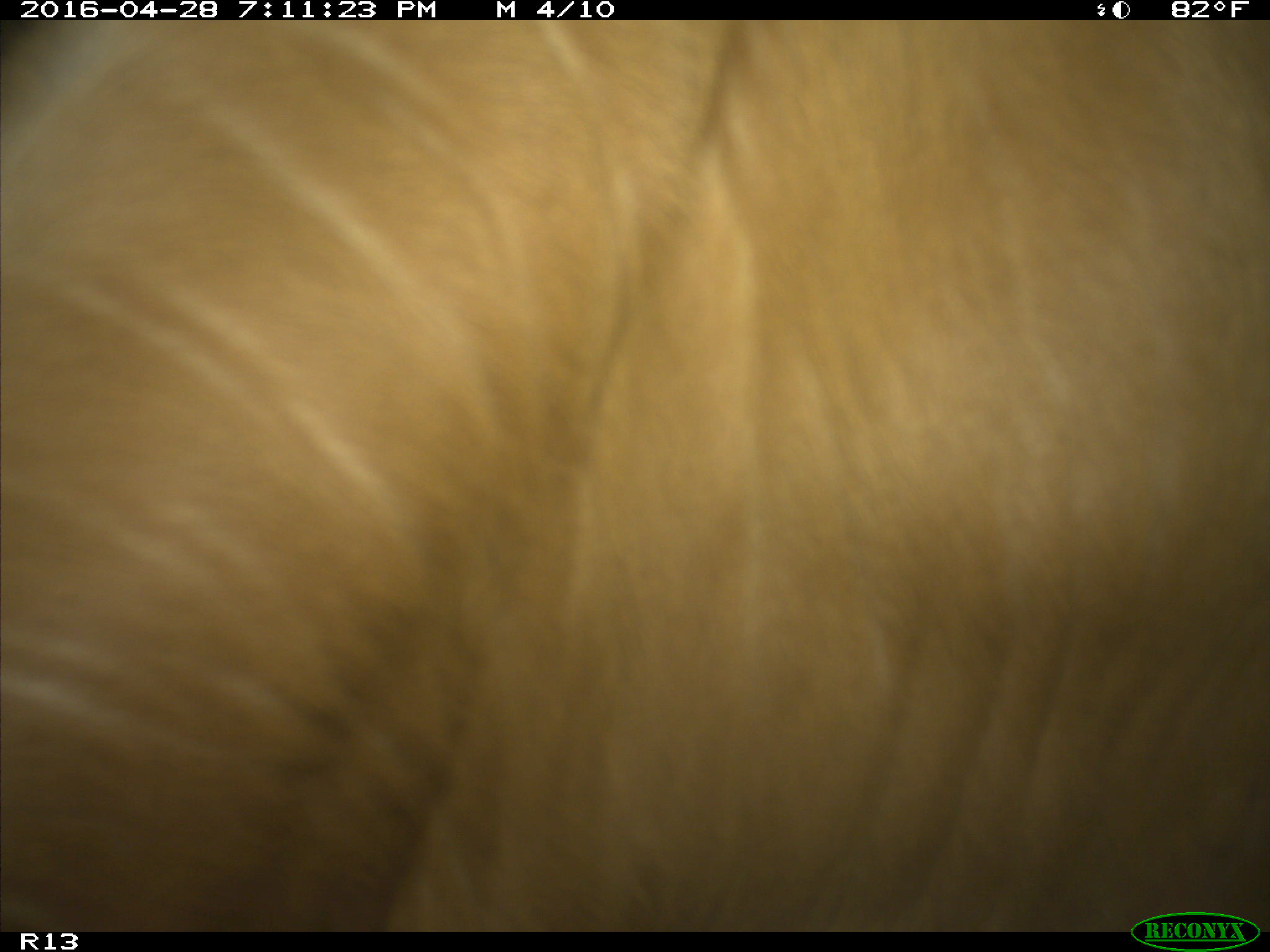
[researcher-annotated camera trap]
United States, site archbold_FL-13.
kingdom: Animalia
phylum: Chordata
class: Mammalia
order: Artiodactyla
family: Bovidae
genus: Bos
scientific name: Bos taurus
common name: domestic cow